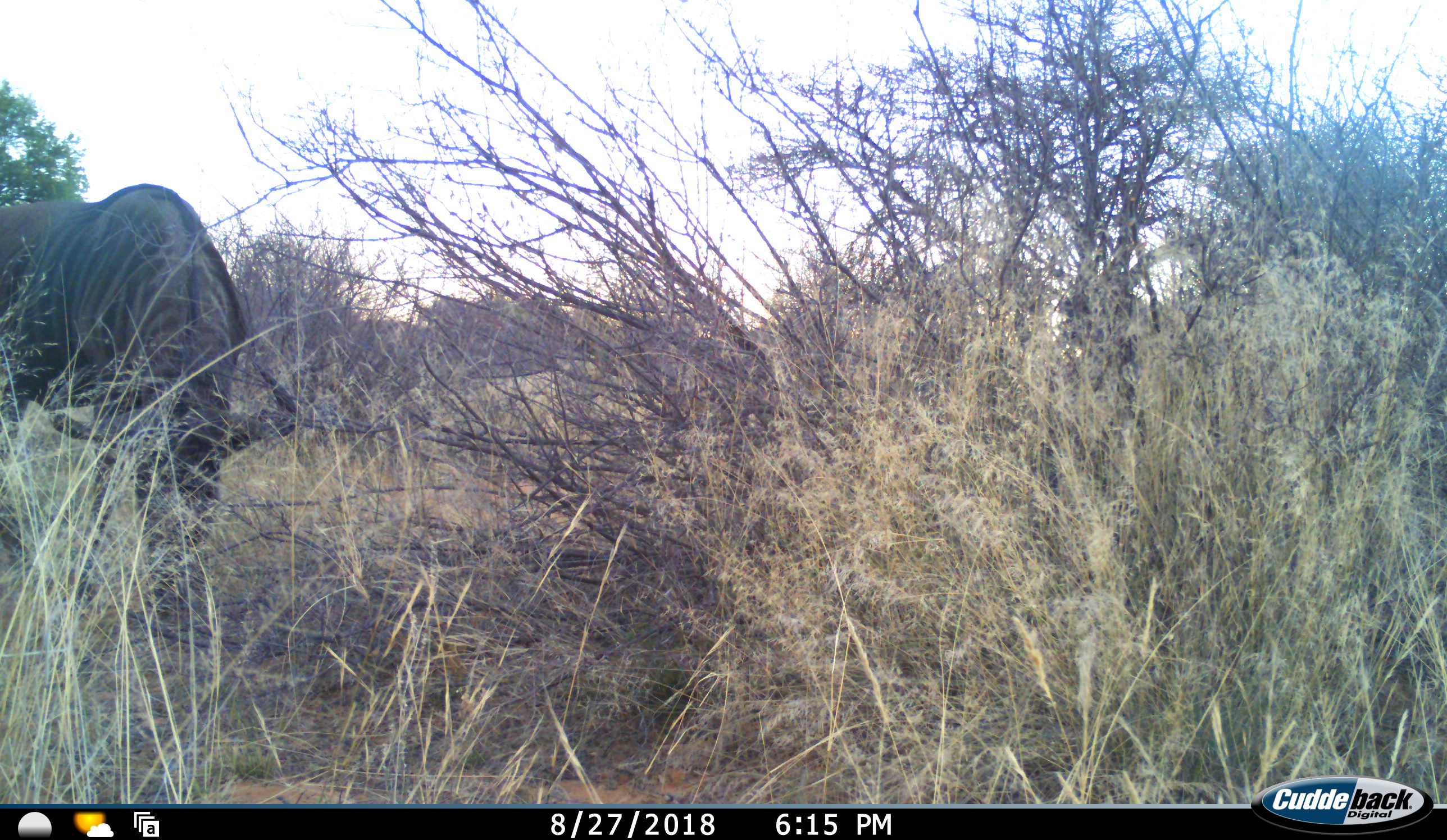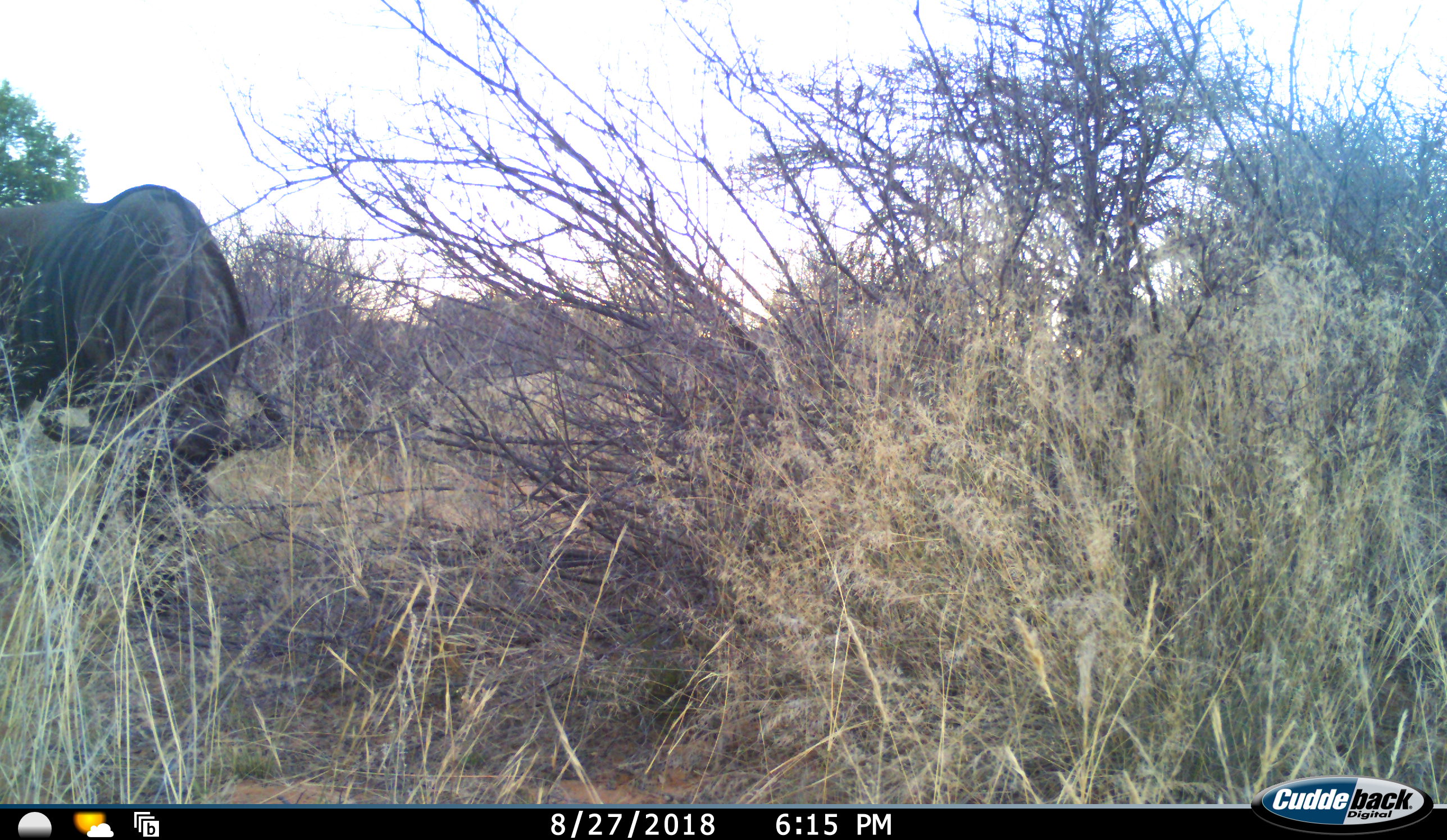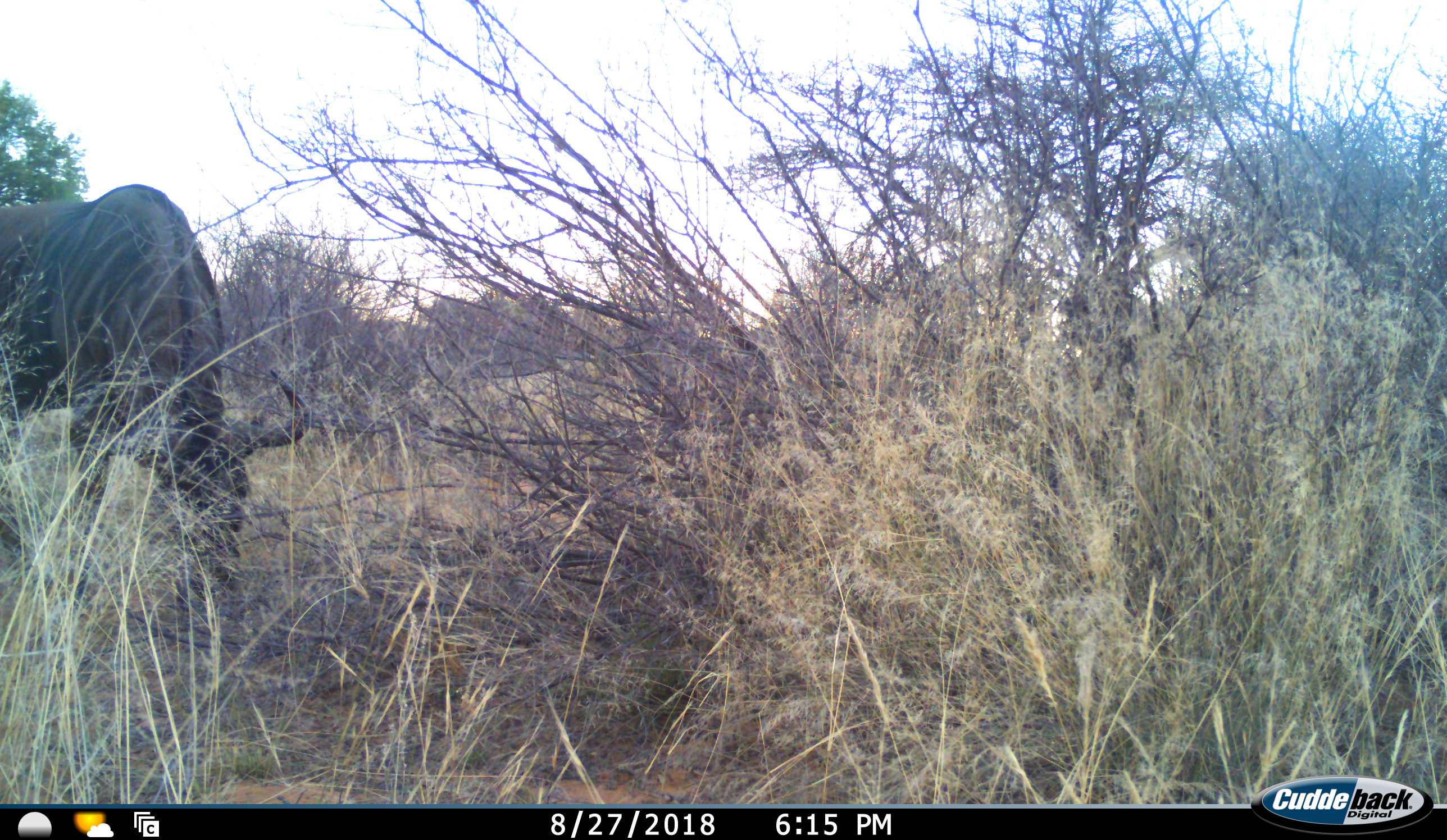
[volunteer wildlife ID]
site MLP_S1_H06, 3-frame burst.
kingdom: Animalia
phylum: Chordata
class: Mammalia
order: Artiodactyla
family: Bovidae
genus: Connochaetes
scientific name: Connochaetes taurinus taurinus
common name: blue wildebeest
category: wildebeestblue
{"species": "wildebeestblue (blue wildebeest) (Connochaetes taurinus taurinus)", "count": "1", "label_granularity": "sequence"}